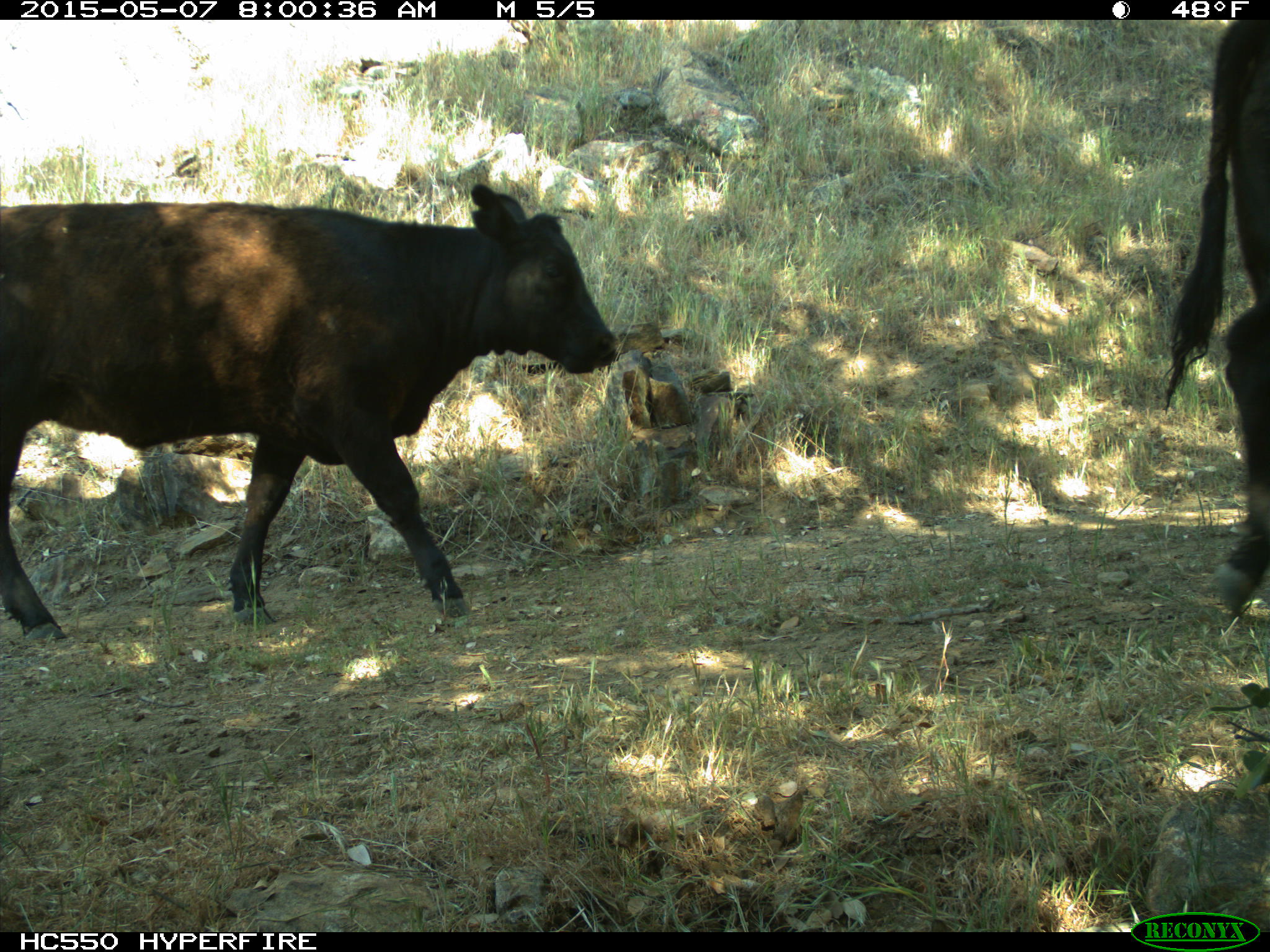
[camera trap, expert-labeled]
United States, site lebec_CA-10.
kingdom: Animalia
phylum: Chordata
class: Mammalia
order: Artiodactyla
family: Bovidae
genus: Bos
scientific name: Bos taurus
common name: domestic cow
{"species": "Bos taurus (domestic cow)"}